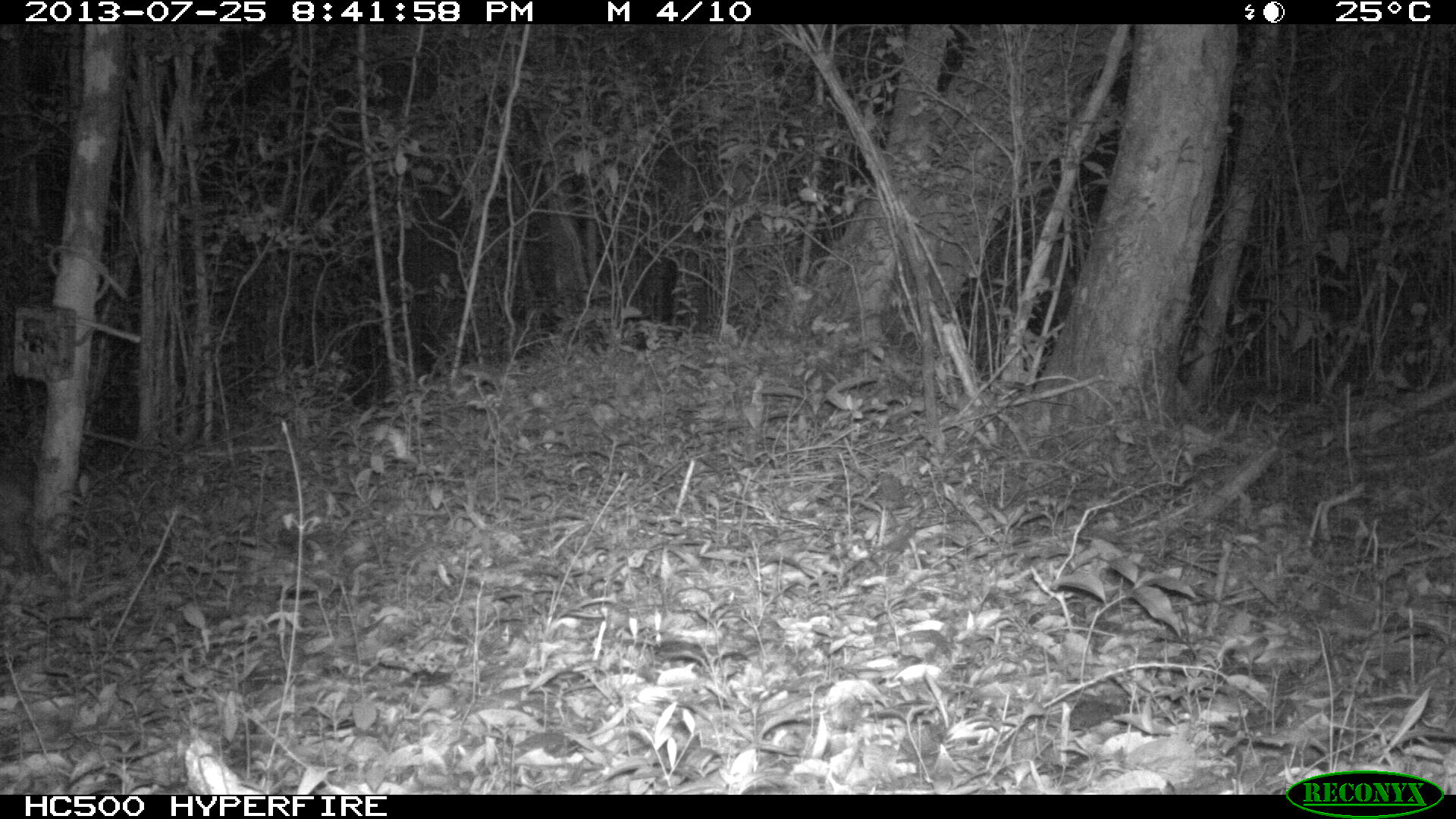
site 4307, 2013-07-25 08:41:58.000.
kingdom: Animalia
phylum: Chordata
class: Mammalia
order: Rodentia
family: Cuniculidae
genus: Cuniculus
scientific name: Cuniculus paca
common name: lowland paca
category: agouti paca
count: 1